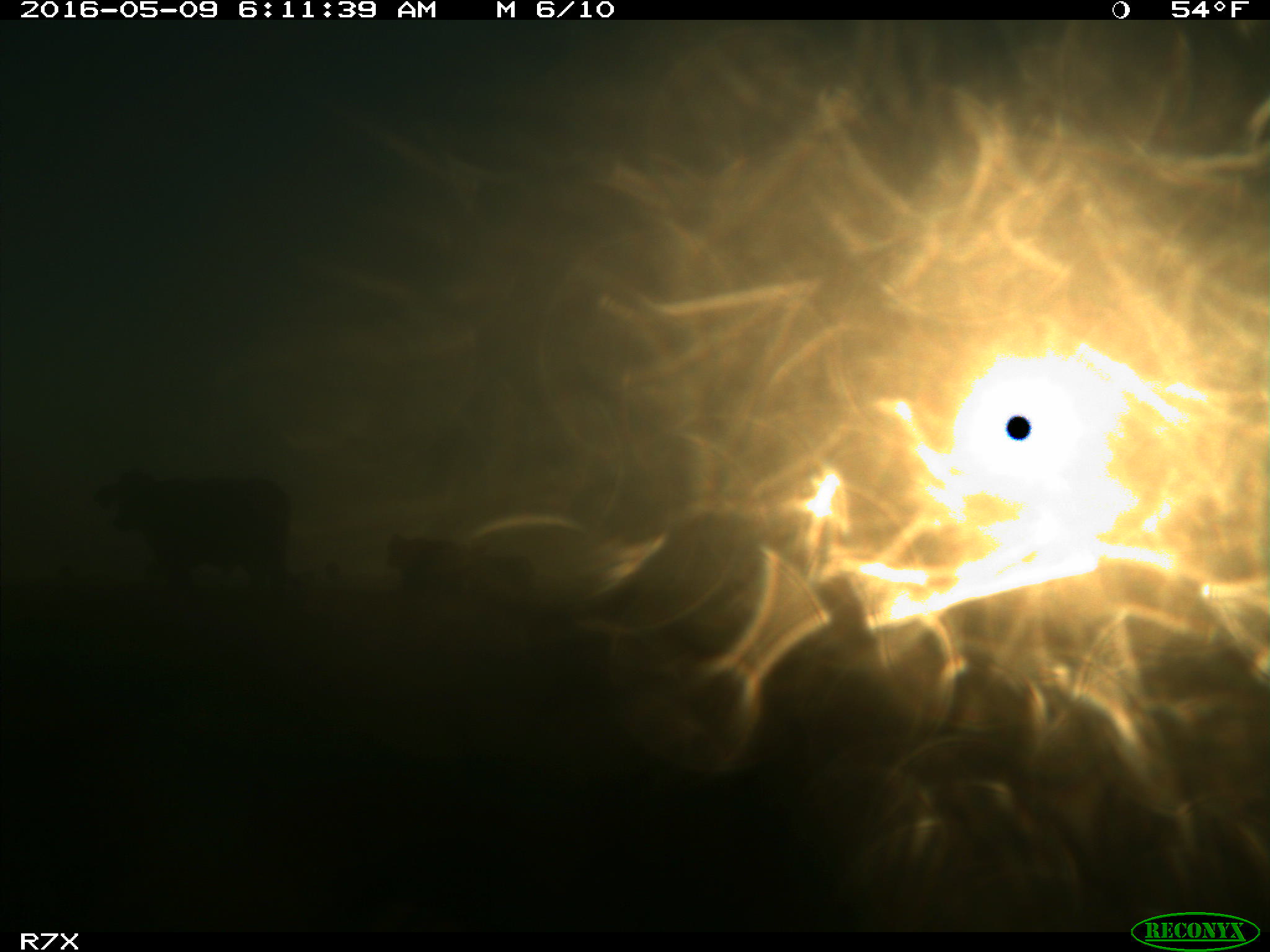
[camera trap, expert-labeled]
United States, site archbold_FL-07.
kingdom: Animalia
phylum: Chordata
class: Mammalia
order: Artiodactyla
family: Bovidae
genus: Bos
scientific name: Bos taurus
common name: domestic cow